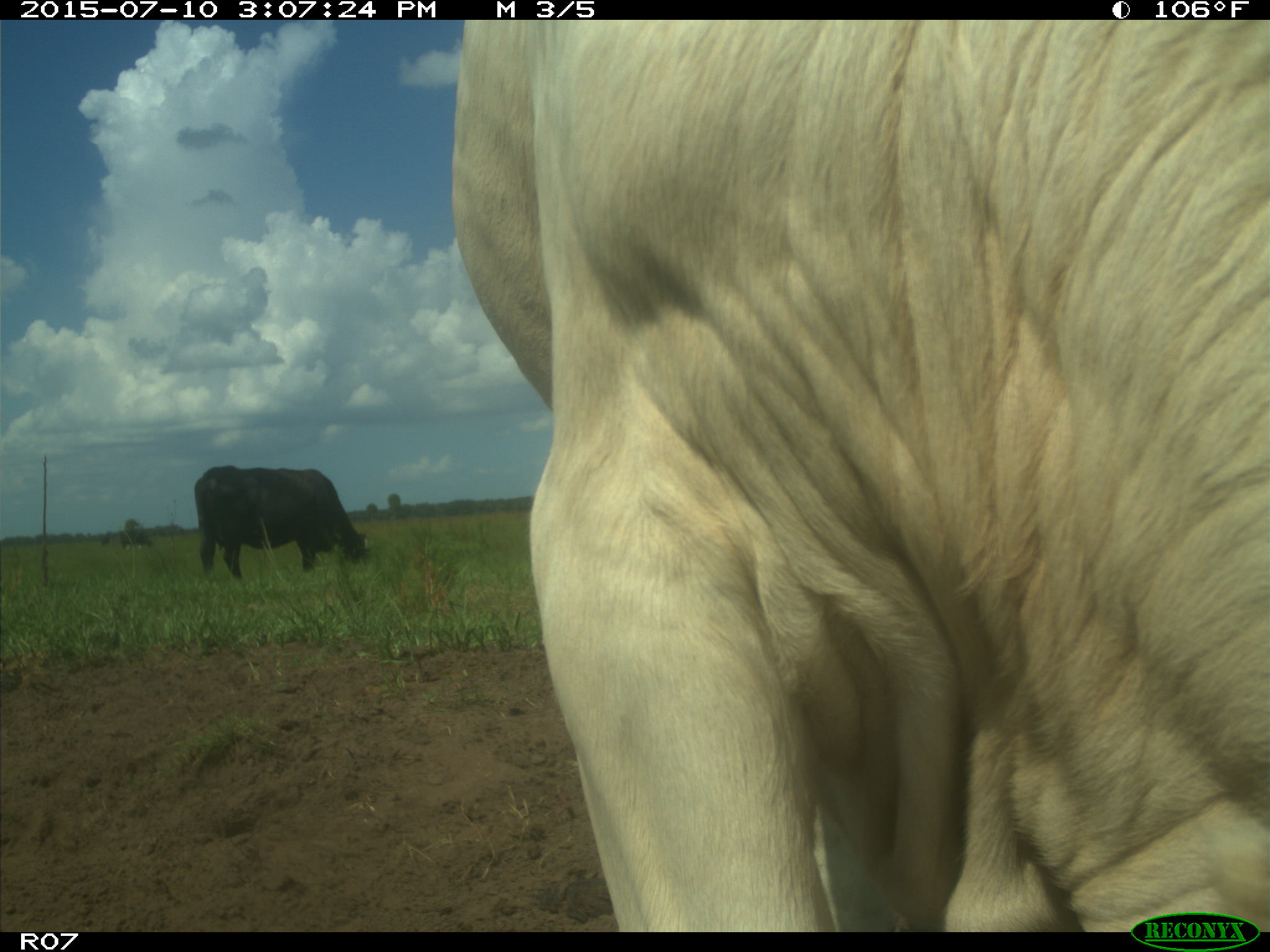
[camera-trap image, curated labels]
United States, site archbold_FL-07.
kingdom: Animalia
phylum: Chordata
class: Mammalia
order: Artiodactyla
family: Bovidae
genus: Bos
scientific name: Bos taurus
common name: domestic cow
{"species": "Bos taurus (domestic cow)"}